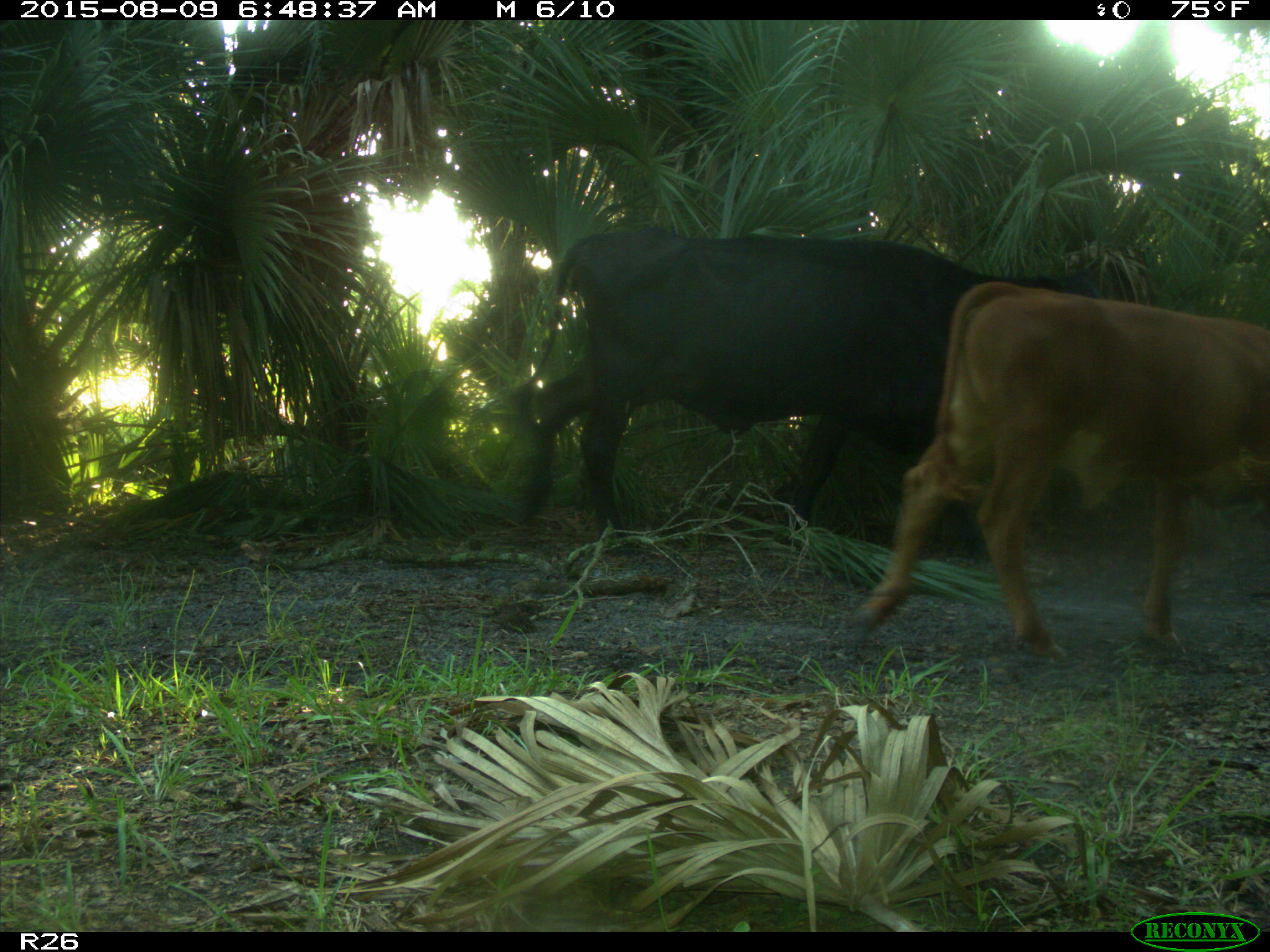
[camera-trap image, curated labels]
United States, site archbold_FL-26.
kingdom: Animalia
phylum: Chordata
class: Mammalia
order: Artiodactyla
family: Bovidae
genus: Bos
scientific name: Bos taurus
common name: domestic cow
Bos taurus (domestic cow).